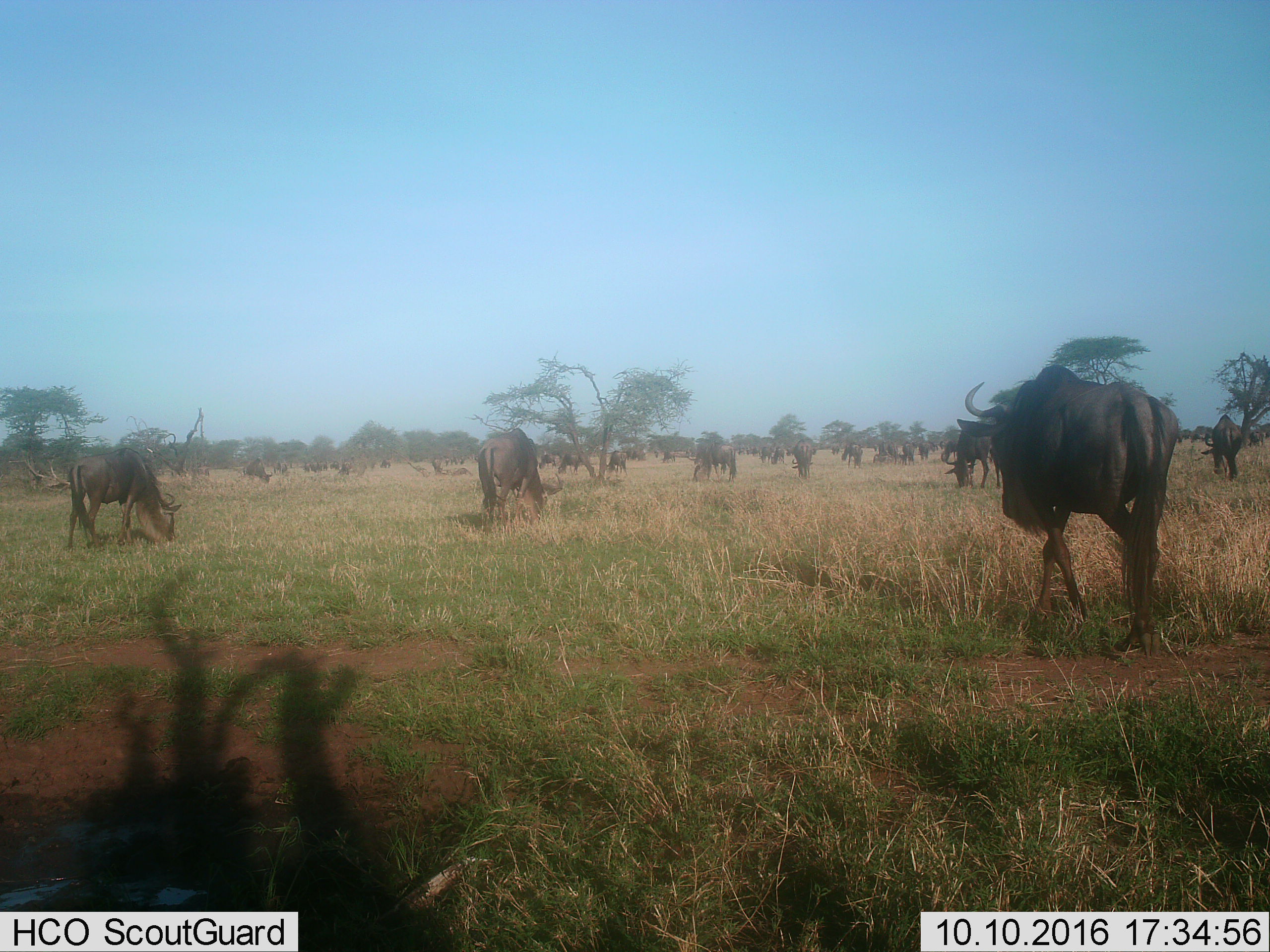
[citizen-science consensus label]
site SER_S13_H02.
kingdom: Animalia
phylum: Chordata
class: Mammalia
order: Artiodactyla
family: Bovidae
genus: Connochaetes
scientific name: Connochaetes taurinus taurinus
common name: blue wildebeest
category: wildebeestblue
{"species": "wildebeestblue (blue wildebeest) (Connochaetes taurinus taurinus)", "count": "11-50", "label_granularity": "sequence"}